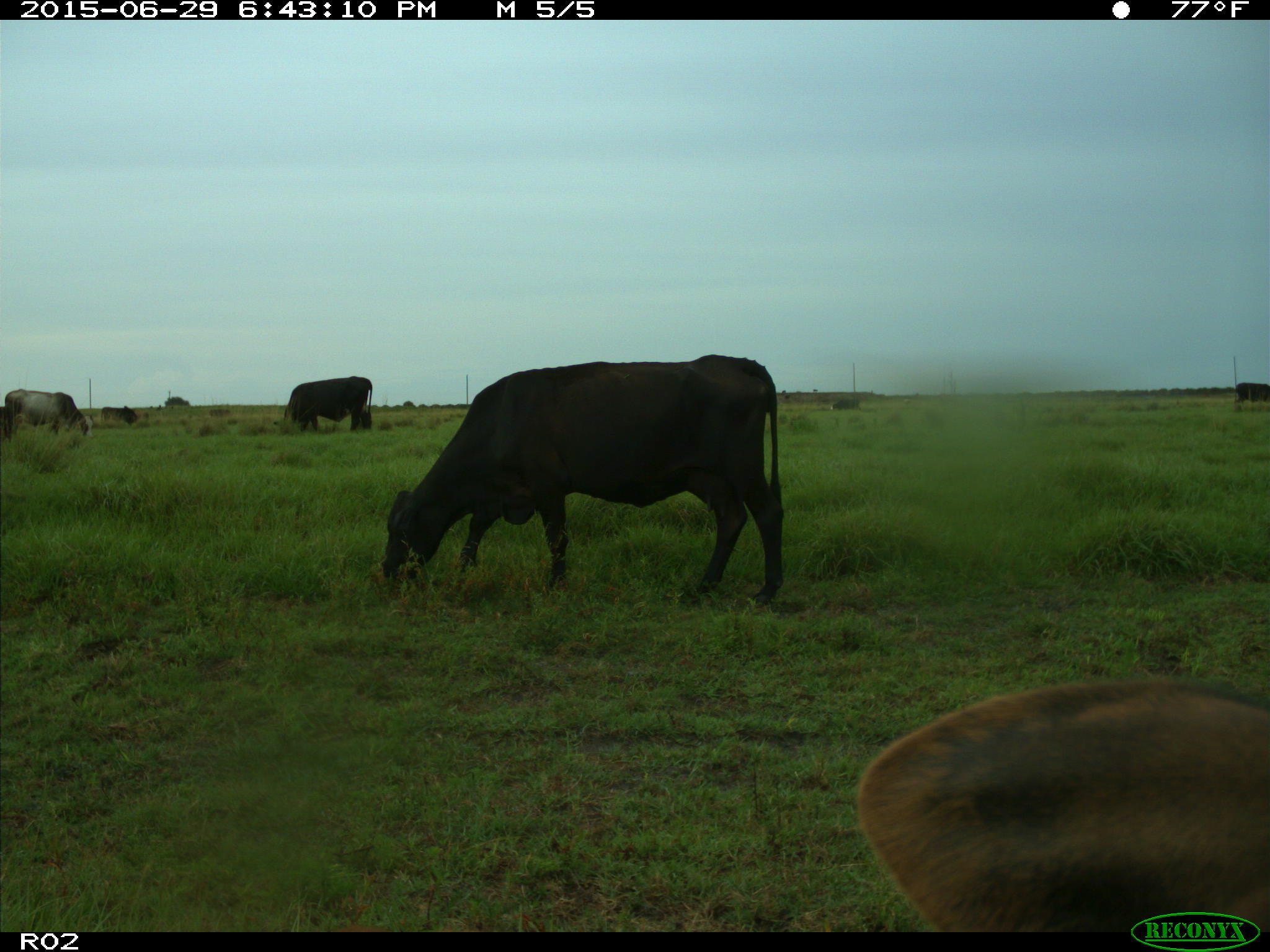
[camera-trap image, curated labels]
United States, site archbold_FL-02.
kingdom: Animalia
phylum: Chordata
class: Mammalia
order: Artiodactyla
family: Bovidae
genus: Bos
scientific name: Bos taurus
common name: domestic cow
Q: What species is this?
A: Bos taurus (domestic cow).